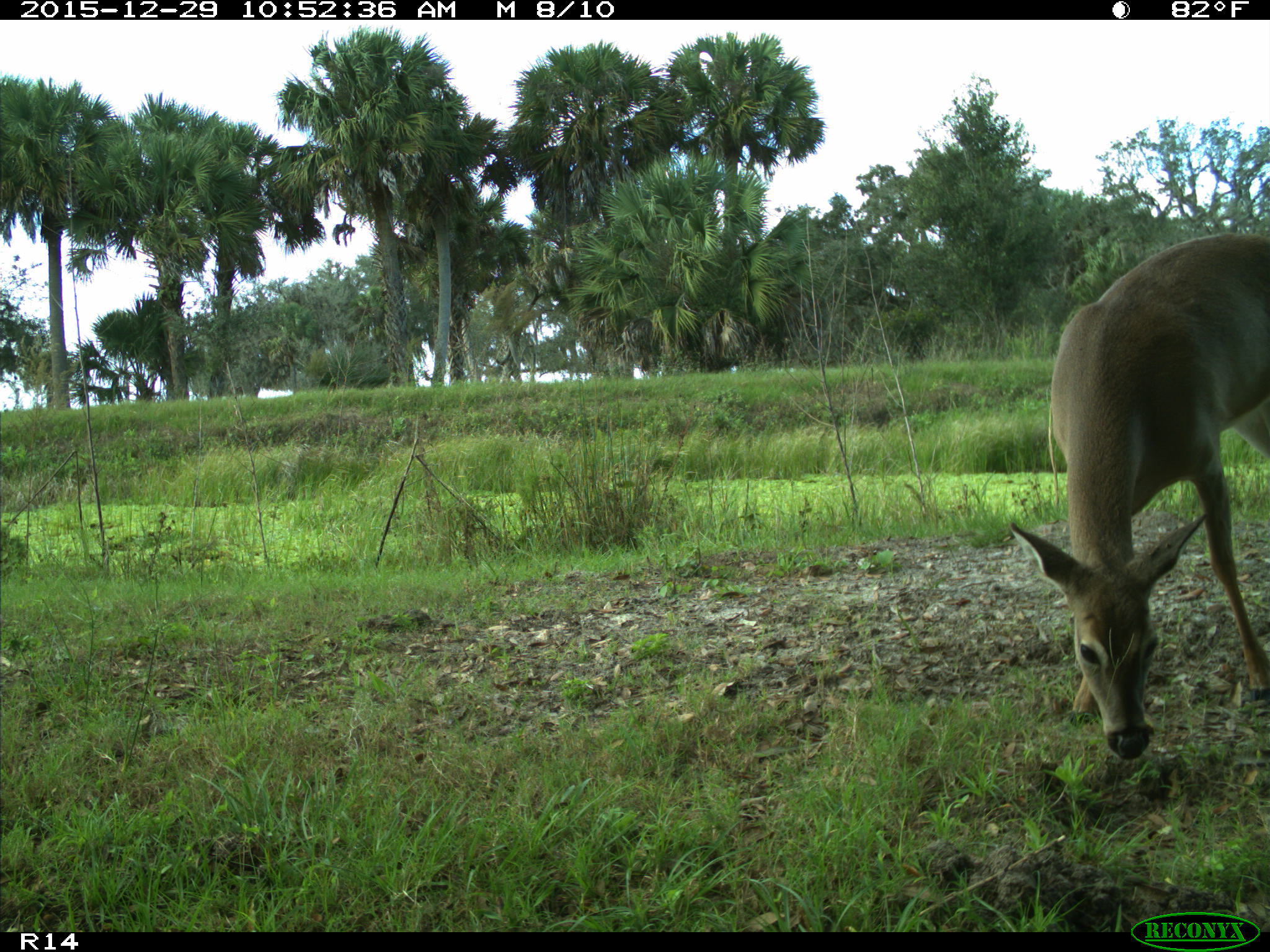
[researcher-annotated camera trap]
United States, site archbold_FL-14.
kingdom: Animalia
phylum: Chordata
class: Mammalia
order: Artiodactyla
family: Cervidae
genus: Odocoileus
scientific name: Odocoileus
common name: deer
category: unidentified deer